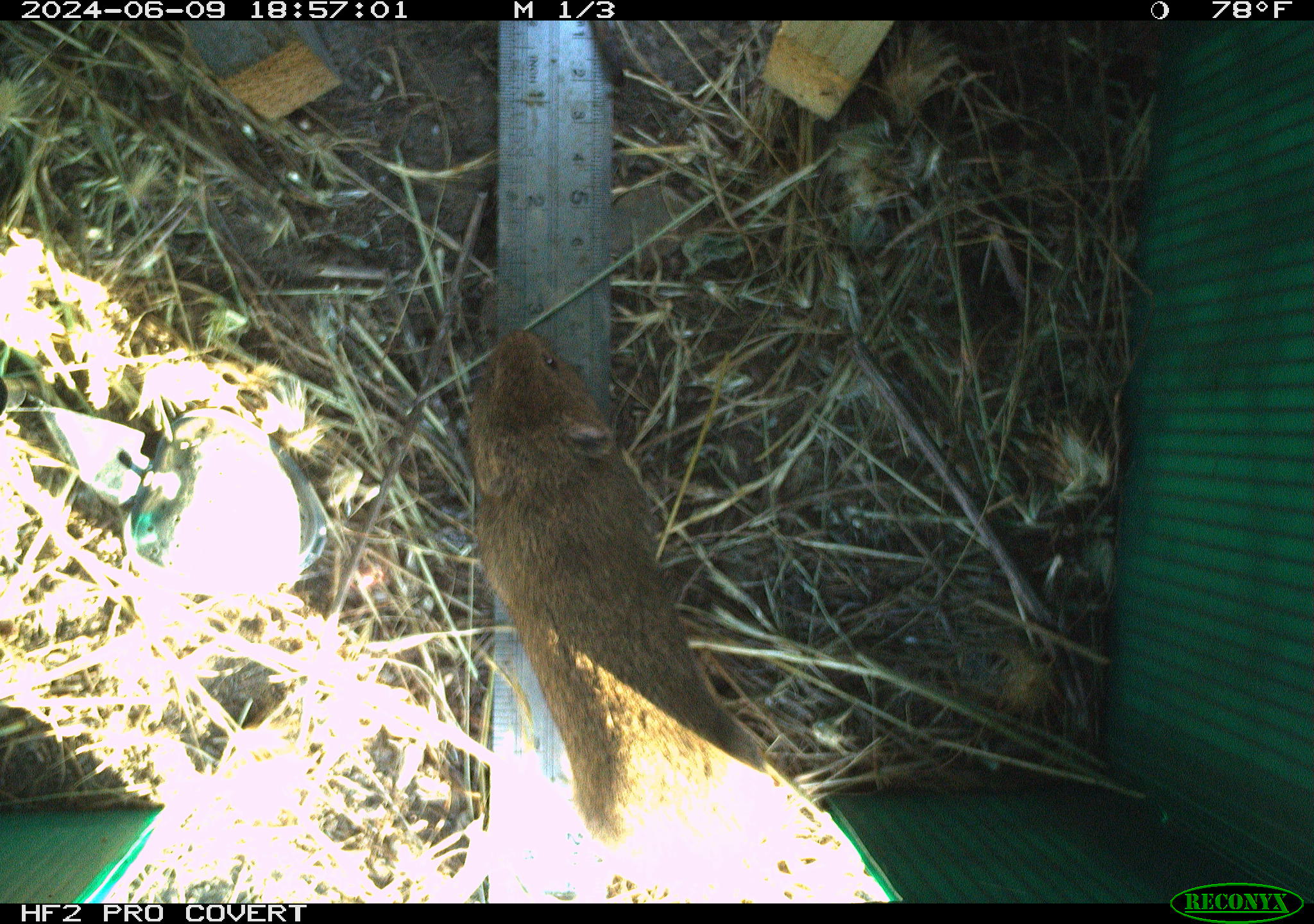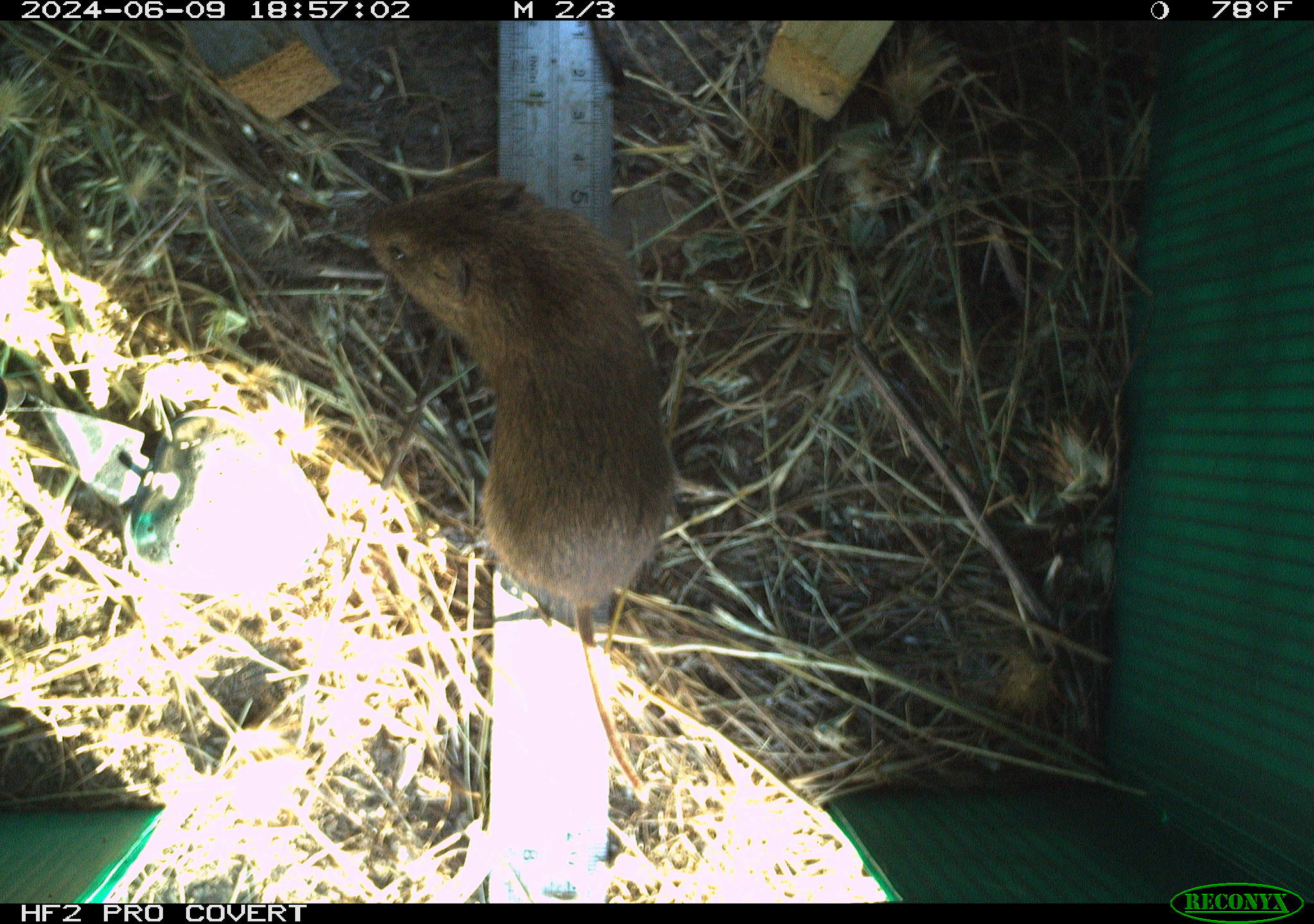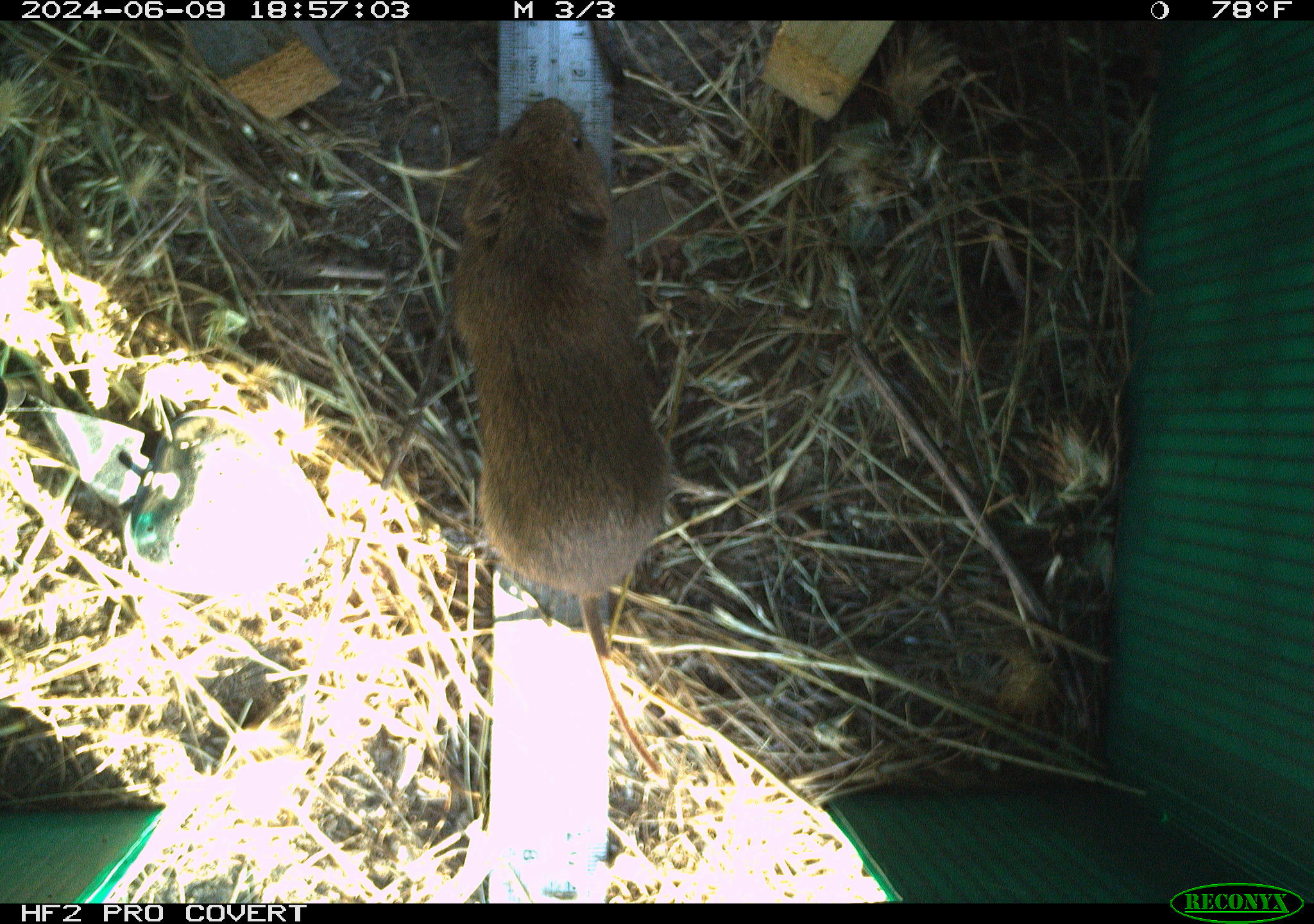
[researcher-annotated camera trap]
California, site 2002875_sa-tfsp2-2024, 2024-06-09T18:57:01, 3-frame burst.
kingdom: Animalia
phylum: Chordata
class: Mammalia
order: Rodentia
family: Cricetidae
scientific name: Arvicolinae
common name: voles, lemmings, and muskrats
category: arvicolinae subfamily